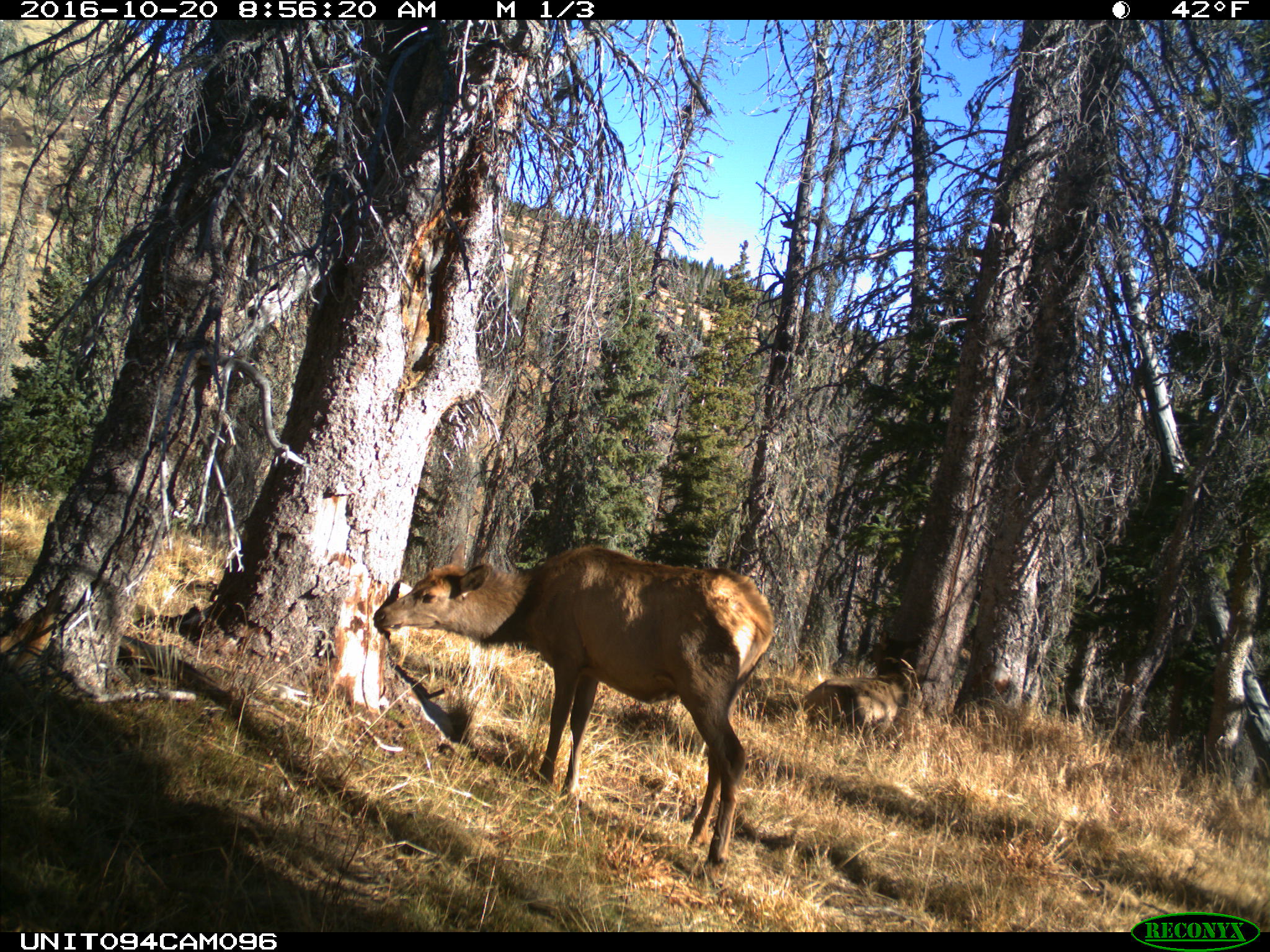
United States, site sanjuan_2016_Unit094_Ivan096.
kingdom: Animalia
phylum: Chordata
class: Mammalia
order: Artiodactyla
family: Cervidae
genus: Cervus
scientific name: Cervus elaphus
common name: red deer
Cervus elaphus (red deer).